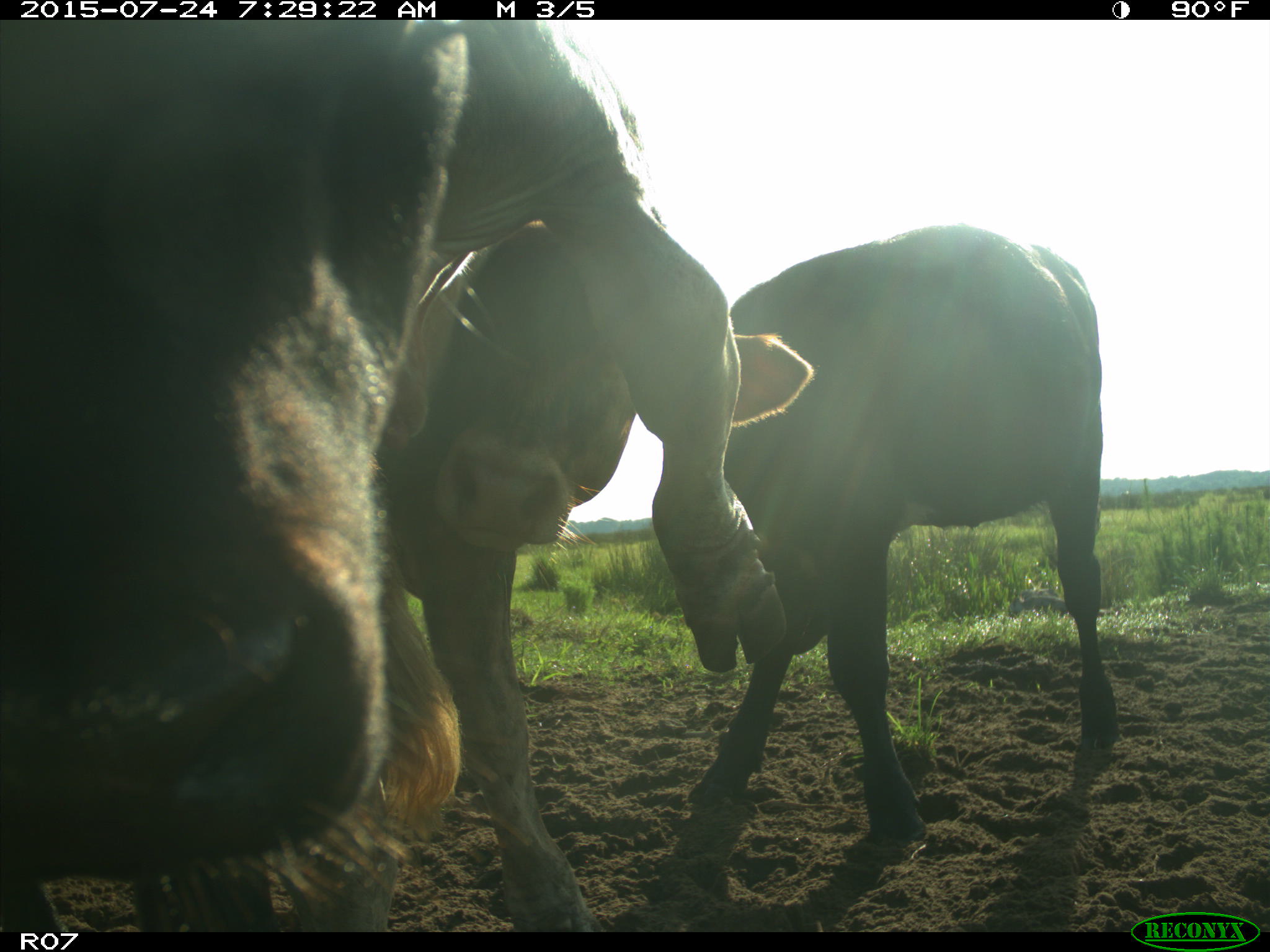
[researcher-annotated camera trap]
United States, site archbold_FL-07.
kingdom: Animalia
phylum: Chordata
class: Mammalia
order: Artiodactyla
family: Bovidae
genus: Bos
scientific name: Bos taurus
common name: domestic cow